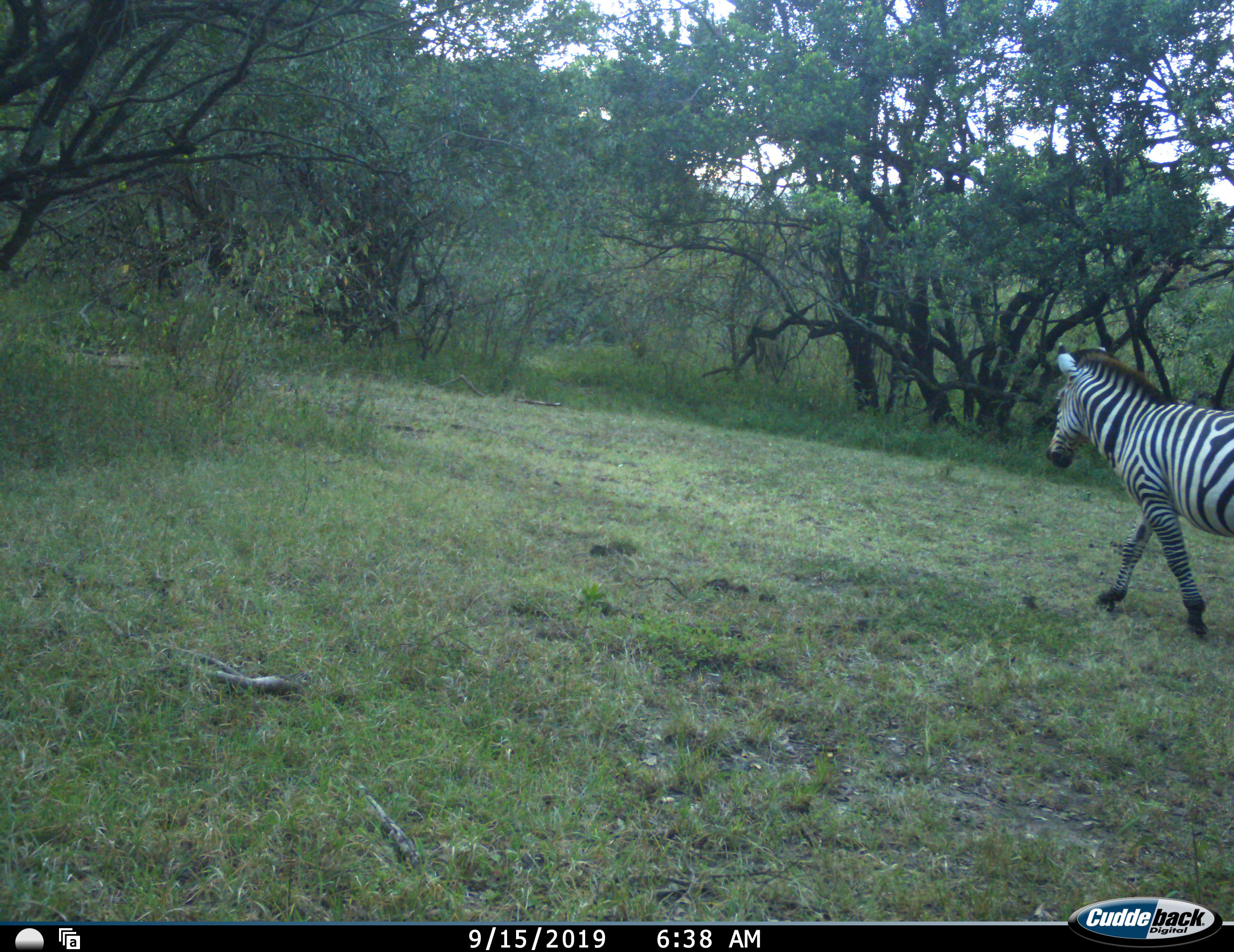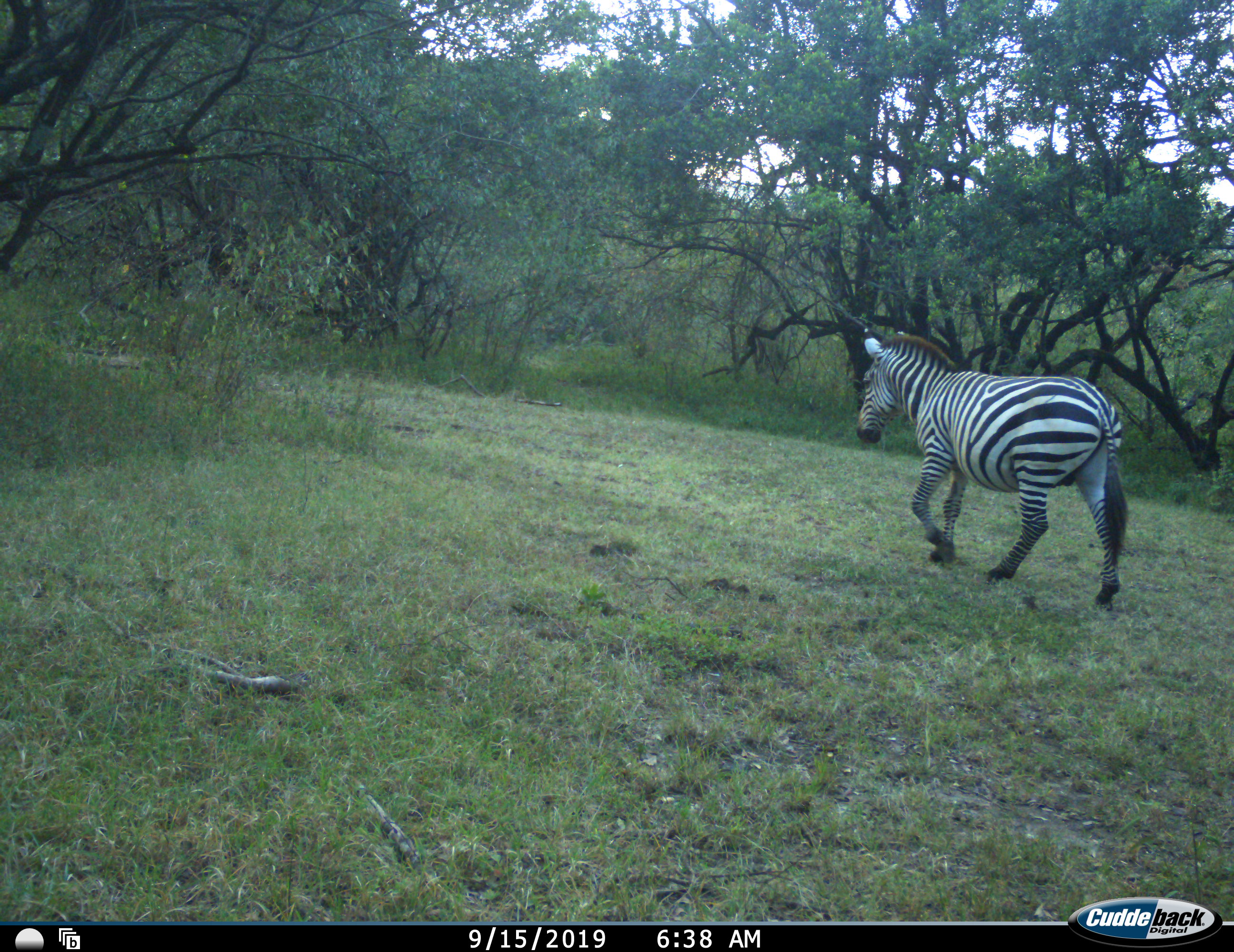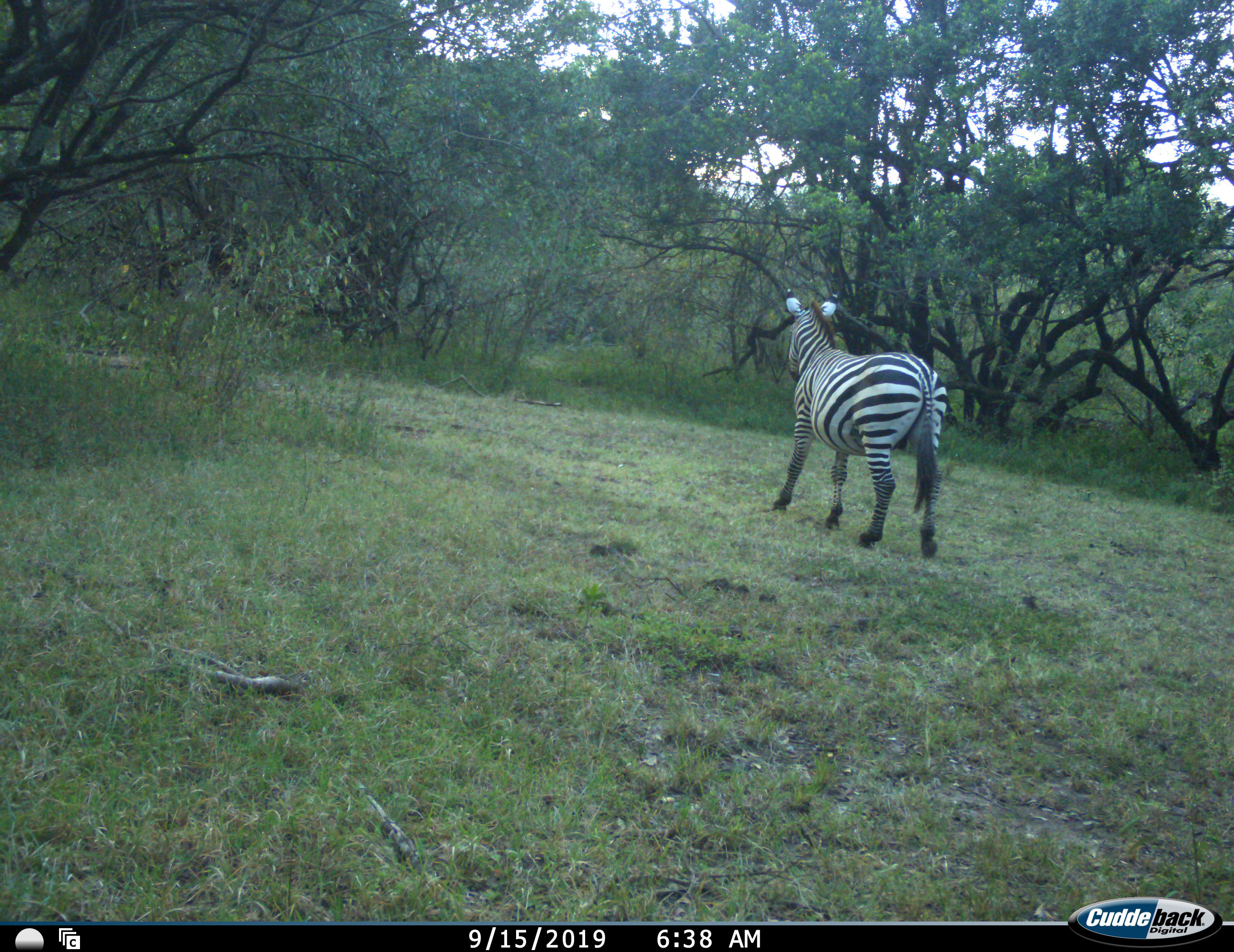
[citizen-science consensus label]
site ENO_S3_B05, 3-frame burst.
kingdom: Animalia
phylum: Chordata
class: Mammalia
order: Perissodactyla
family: Equidae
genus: Equus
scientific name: Equus quagga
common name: plains zebra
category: zebraplains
Zebraplains (plains zebra) (Equus quagga), count 1. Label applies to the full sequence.